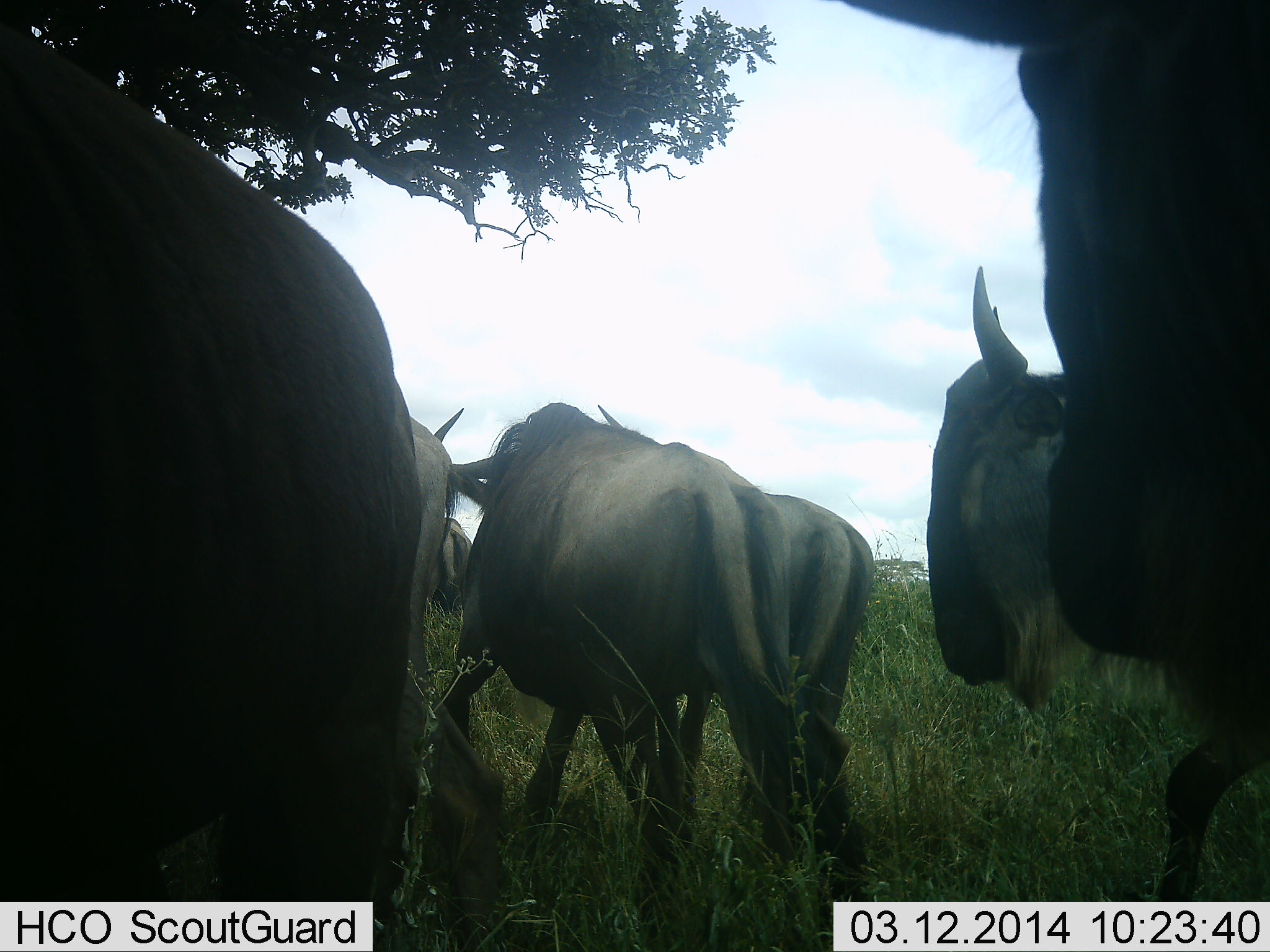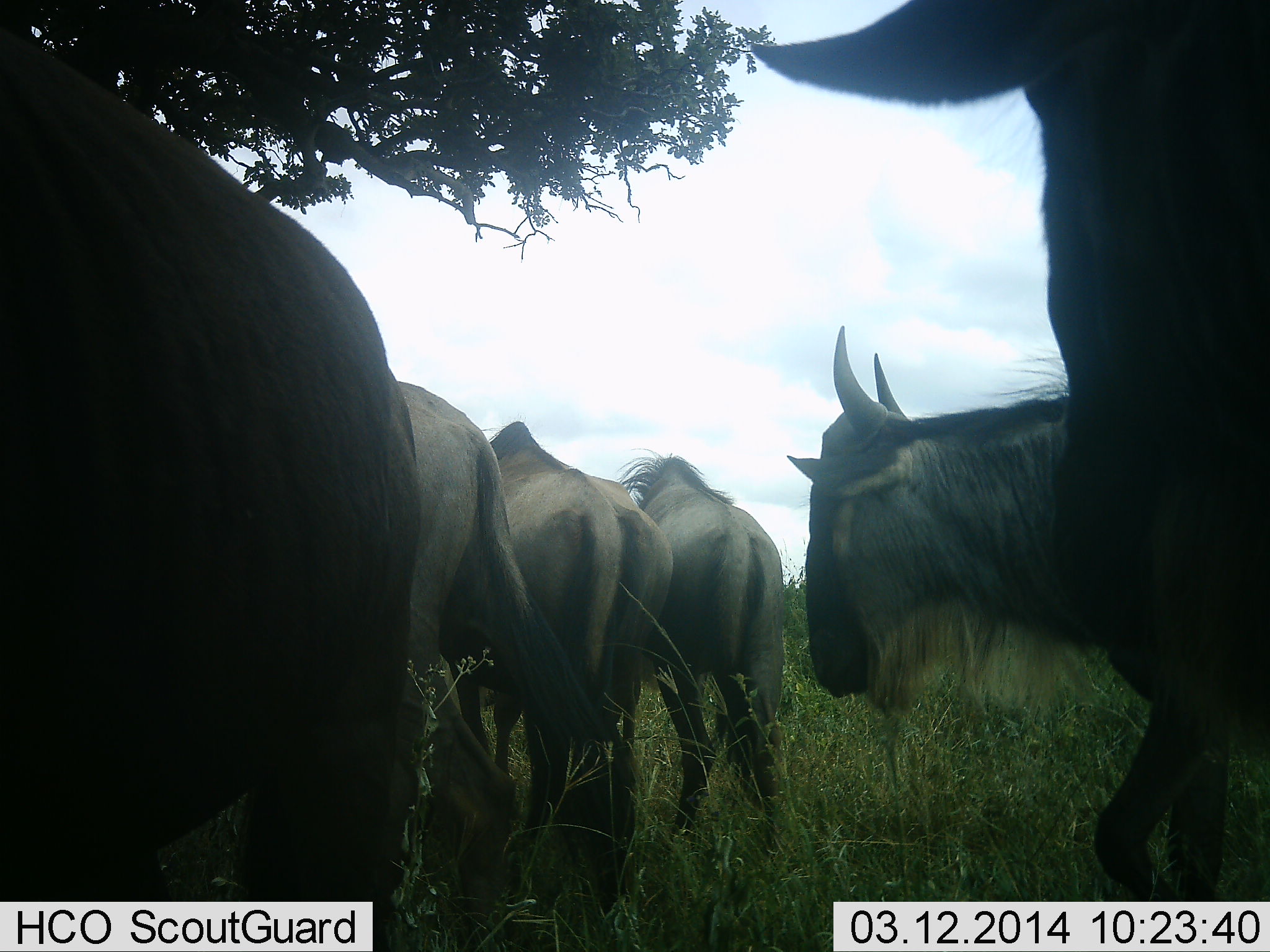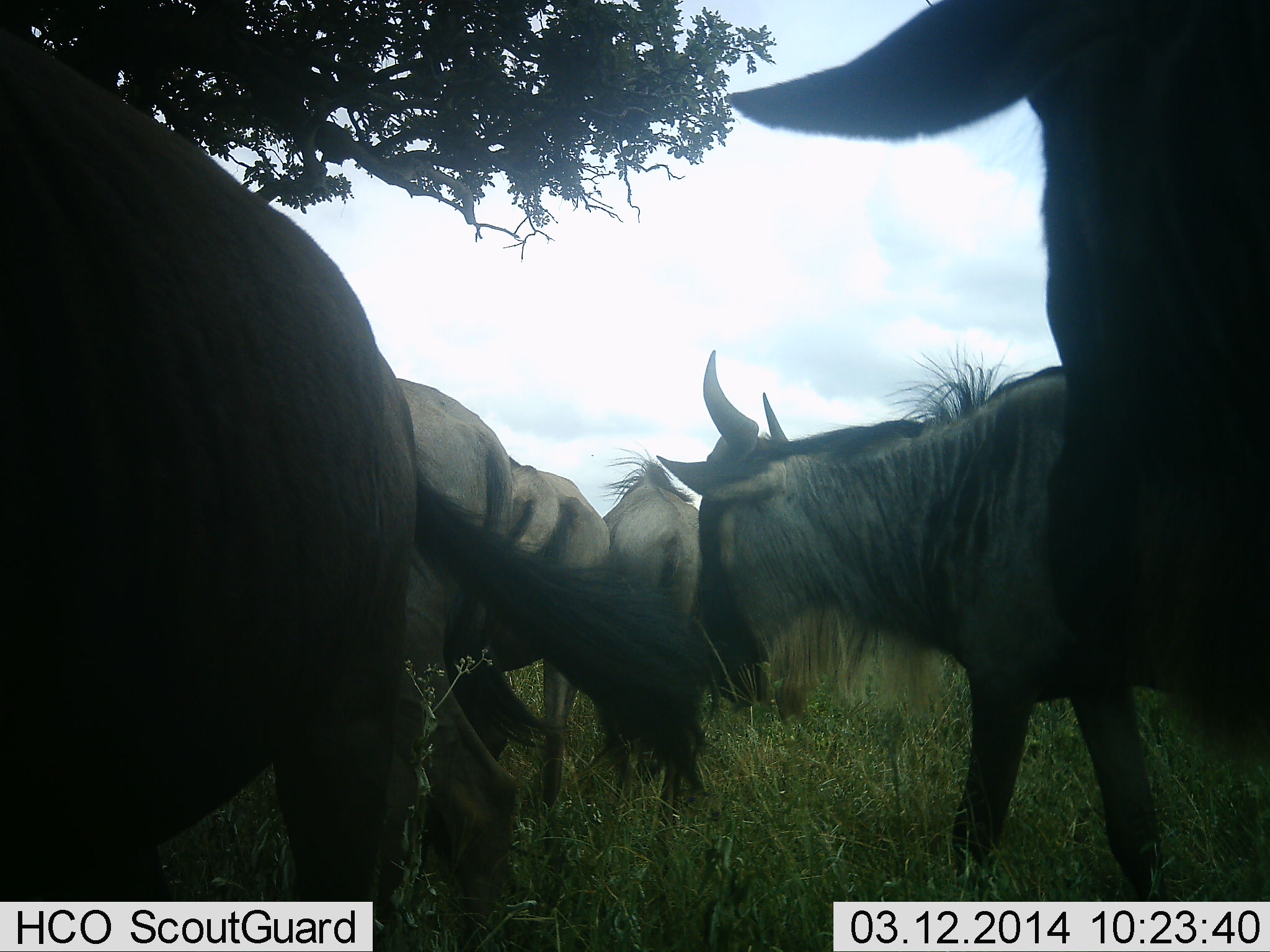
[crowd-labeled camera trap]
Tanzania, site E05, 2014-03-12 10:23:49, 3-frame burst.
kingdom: Animalia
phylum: Chordata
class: Mammalia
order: Artiodactyla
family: Bovidae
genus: Connochaetes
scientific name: Connochaetes taurinus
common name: blue wildebeest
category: wildebeest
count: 6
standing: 60%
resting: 0%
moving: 90%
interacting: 0%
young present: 0%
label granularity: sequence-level